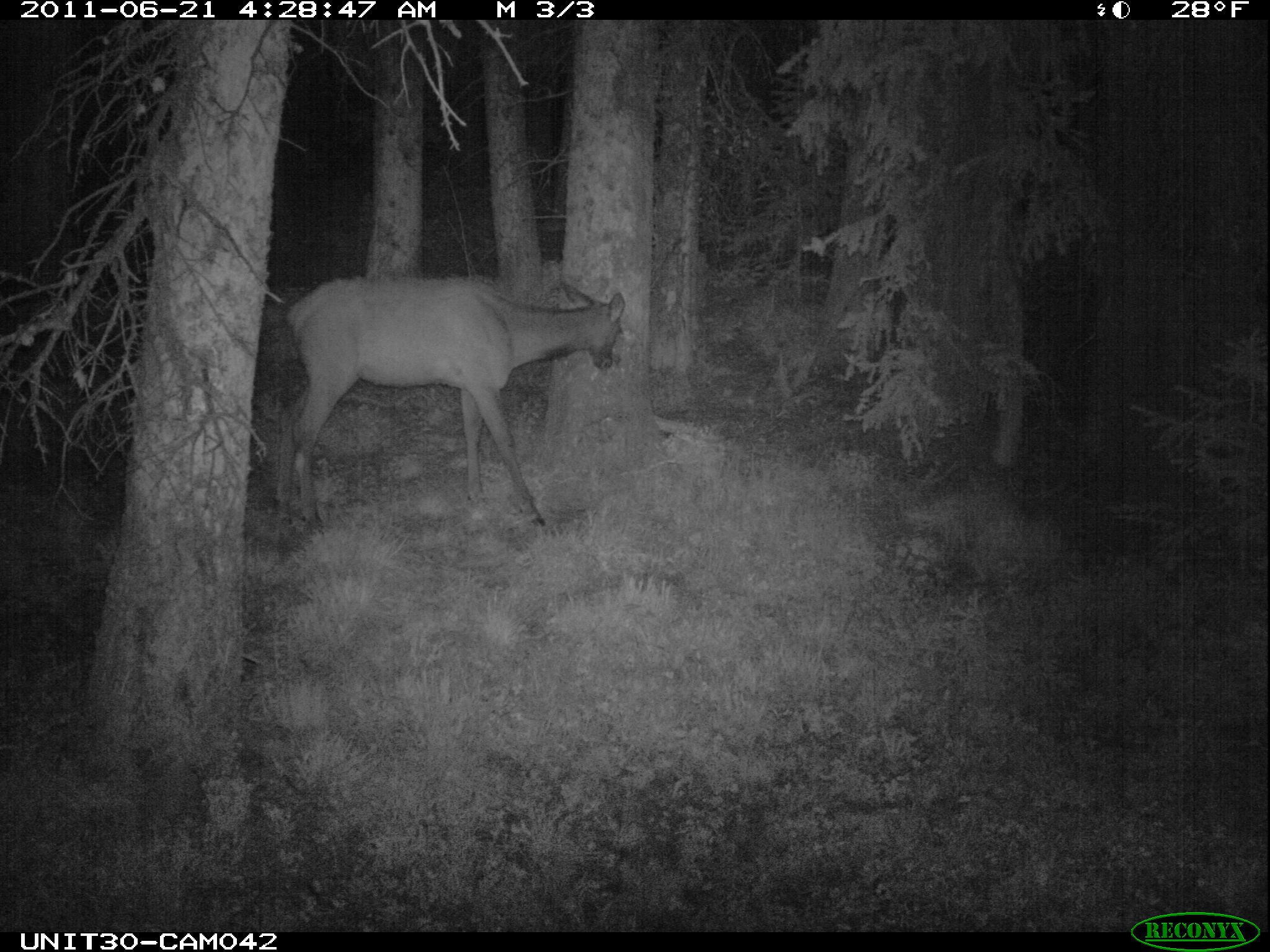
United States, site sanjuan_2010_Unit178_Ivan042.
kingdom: Animalia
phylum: Chordata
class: Mammalia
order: Artiodactyla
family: Cervidae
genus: Cervus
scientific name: Cervus elaphus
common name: red deer